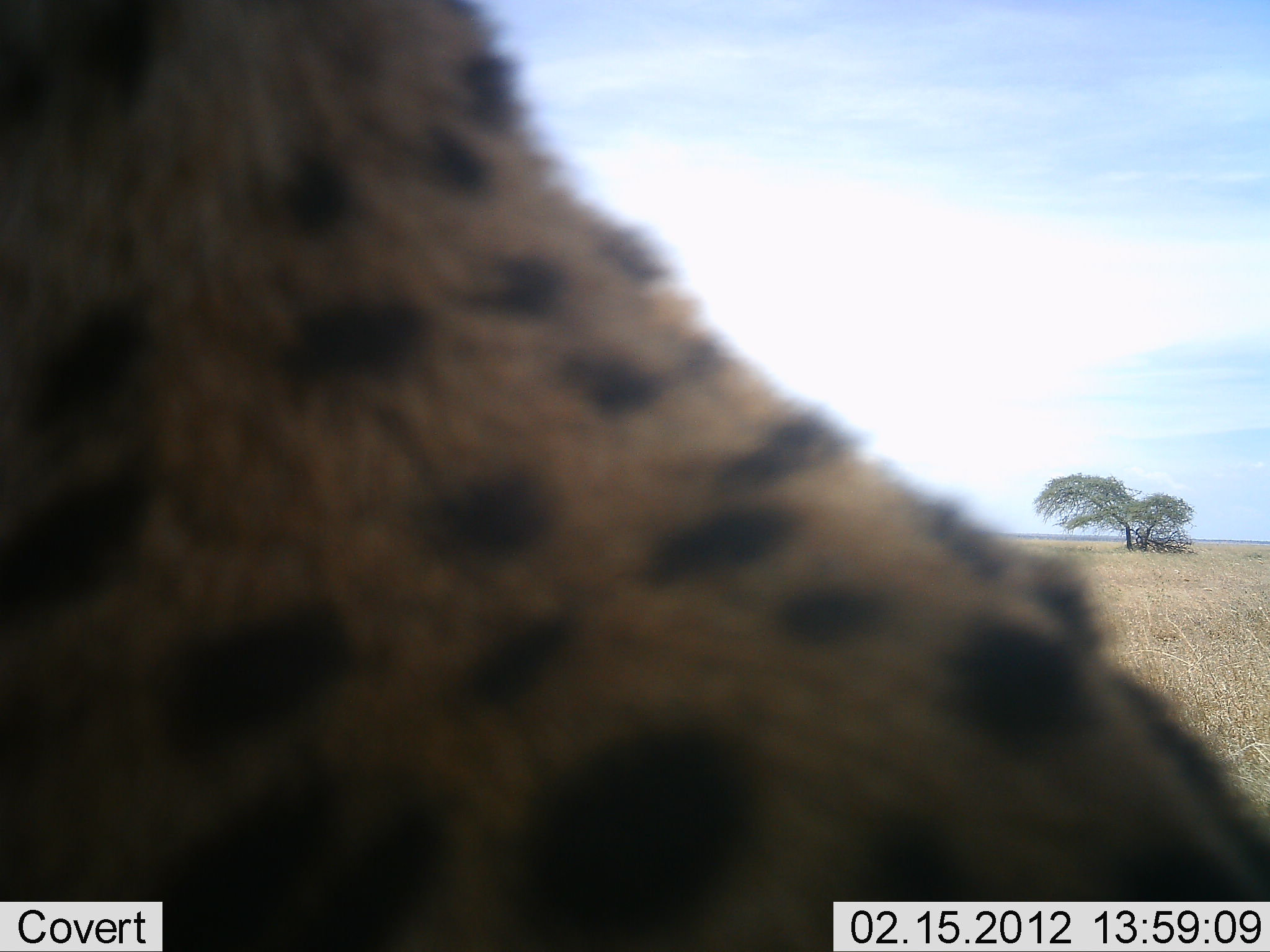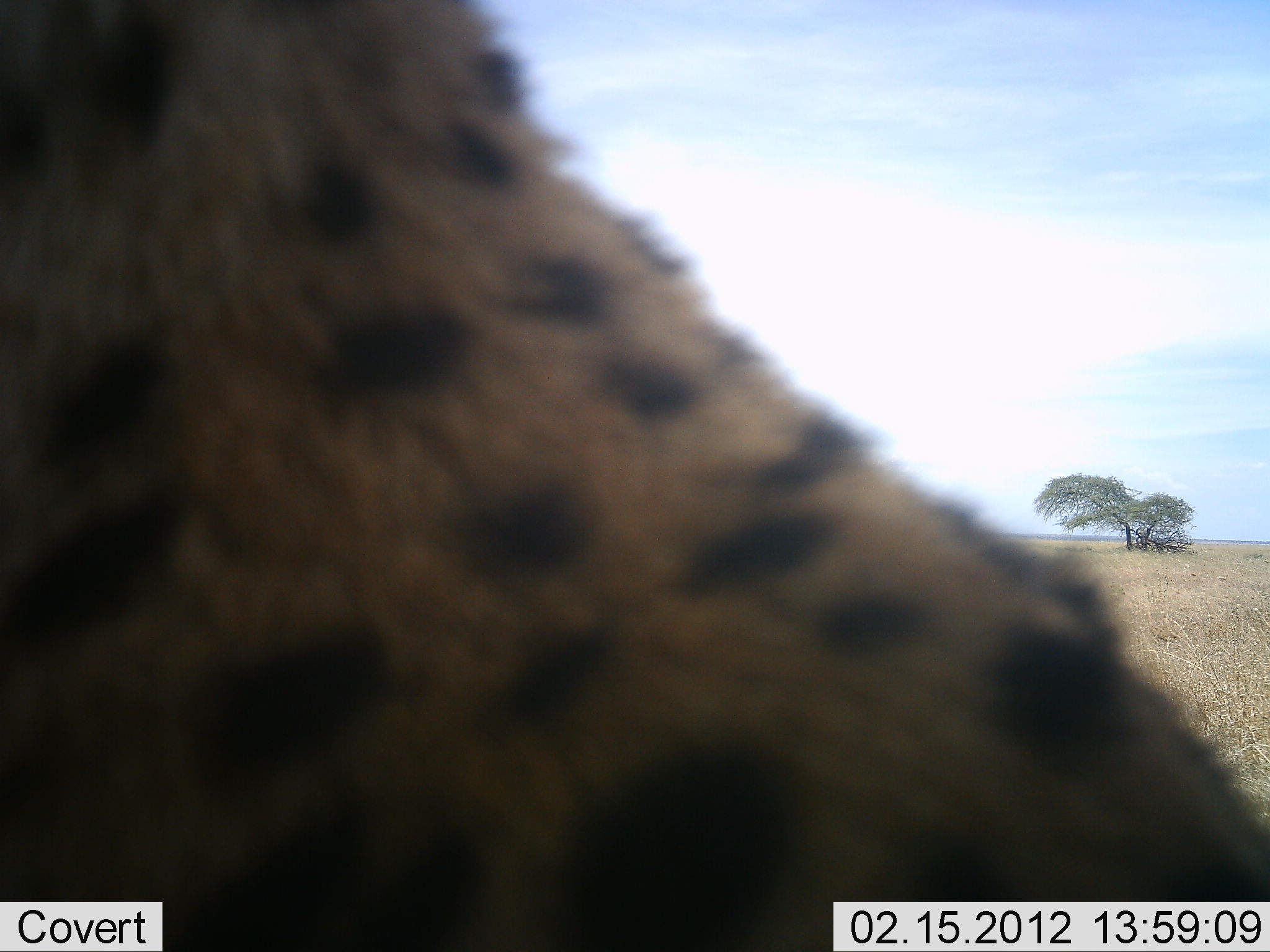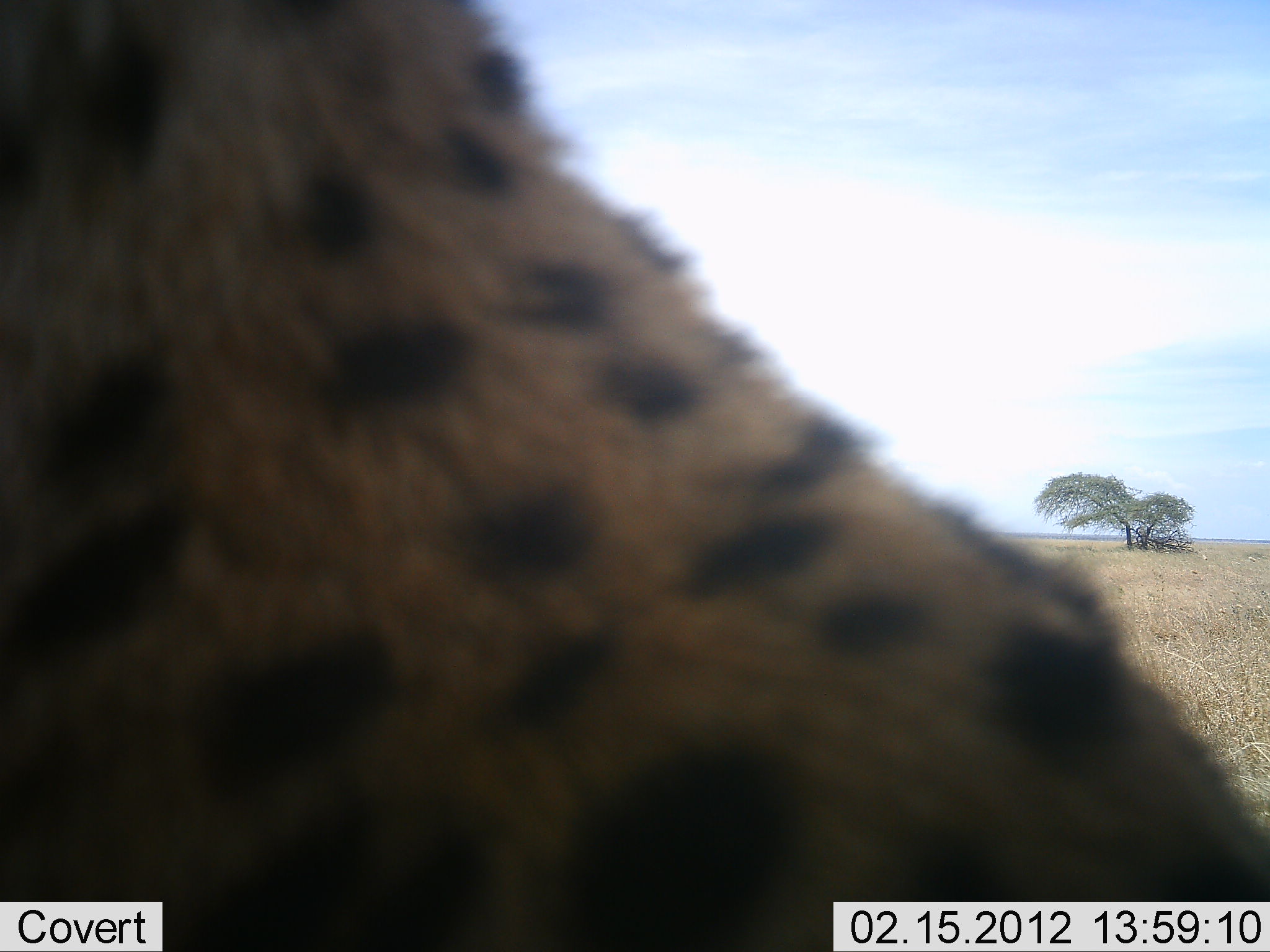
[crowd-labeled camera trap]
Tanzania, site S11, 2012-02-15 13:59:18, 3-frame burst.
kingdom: Animalia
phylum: Chordata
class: Mammalia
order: Carnivora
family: Felidae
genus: Acinonyx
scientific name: Acinonyx jubatus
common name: cheetah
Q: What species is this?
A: Cheetah (Acinonyx jubatus).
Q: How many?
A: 1.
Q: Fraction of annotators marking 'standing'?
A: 29%.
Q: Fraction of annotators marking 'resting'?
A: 71%.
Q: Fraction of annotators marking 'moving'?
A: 6%.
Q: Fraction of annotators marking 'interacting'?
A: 0%.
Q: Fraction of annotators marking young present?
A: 0%.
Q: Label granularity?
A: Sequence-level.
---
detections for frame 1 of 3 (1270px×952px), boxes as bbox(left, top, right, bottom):
animal: bbox(1, 1, 1270, 952)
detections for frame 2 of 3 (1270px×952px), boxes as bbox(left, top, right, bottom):
animal: bbox(1, 0, 1269, 951)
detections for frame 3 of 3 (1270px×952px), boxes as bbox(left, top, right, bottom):
animal: bbox(48, 18, 1270, 952)